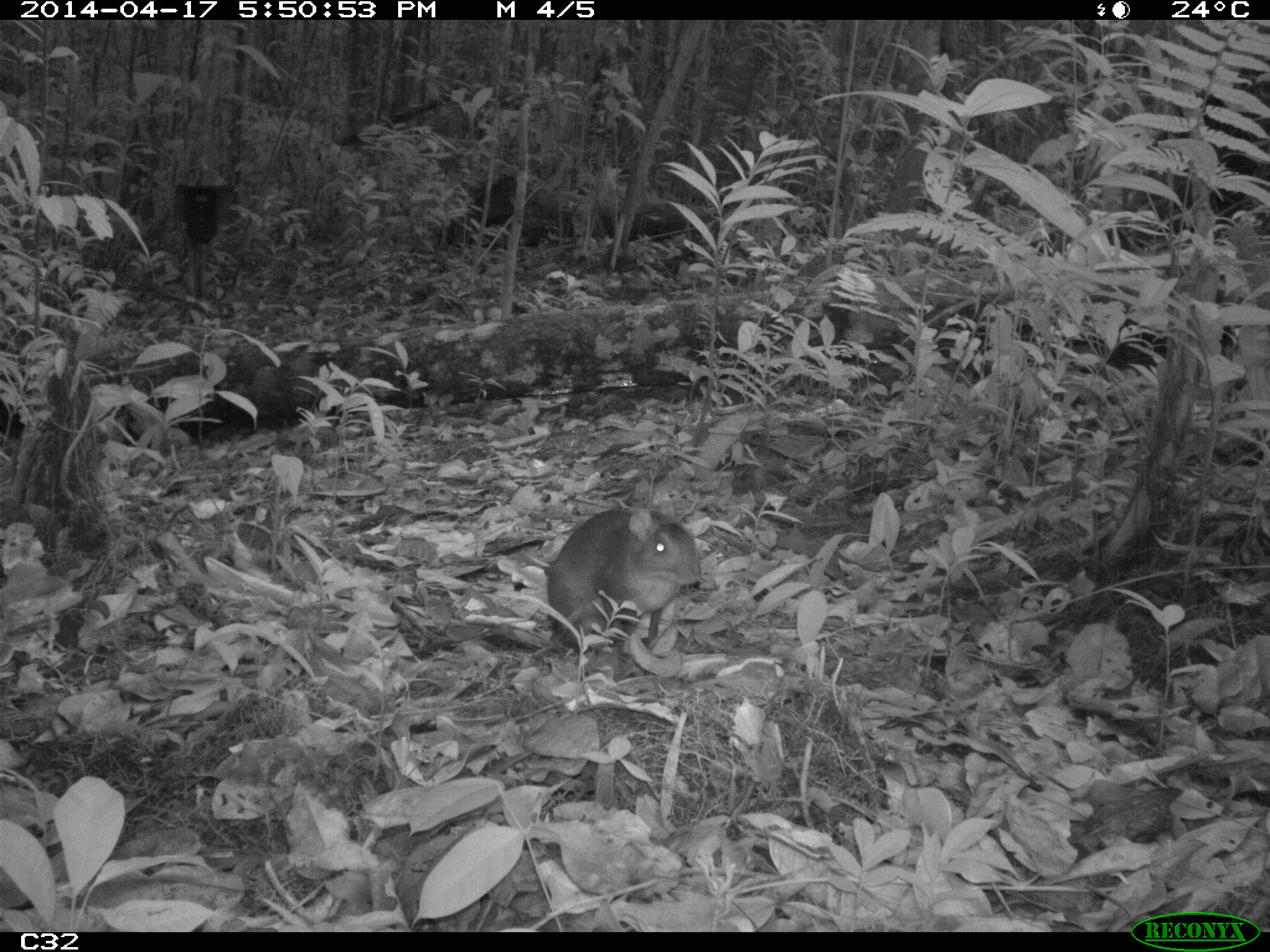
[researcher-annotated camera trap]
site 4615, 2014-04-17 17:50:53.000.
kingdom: Animalia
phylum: Chordata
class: Mammalia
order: Rodentia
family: Dasyproctidae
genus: Myoprocta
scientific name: Myoprocta pratti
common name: green acouchi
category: myoprocta pratii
Myoprocta pratii (green acouchi) (Myoprocta pratti), count 1, age adult.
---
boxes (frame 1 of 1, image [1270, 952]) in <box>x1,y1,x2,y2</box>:
myoprocta pratii: <box>542,504,704,668</box>